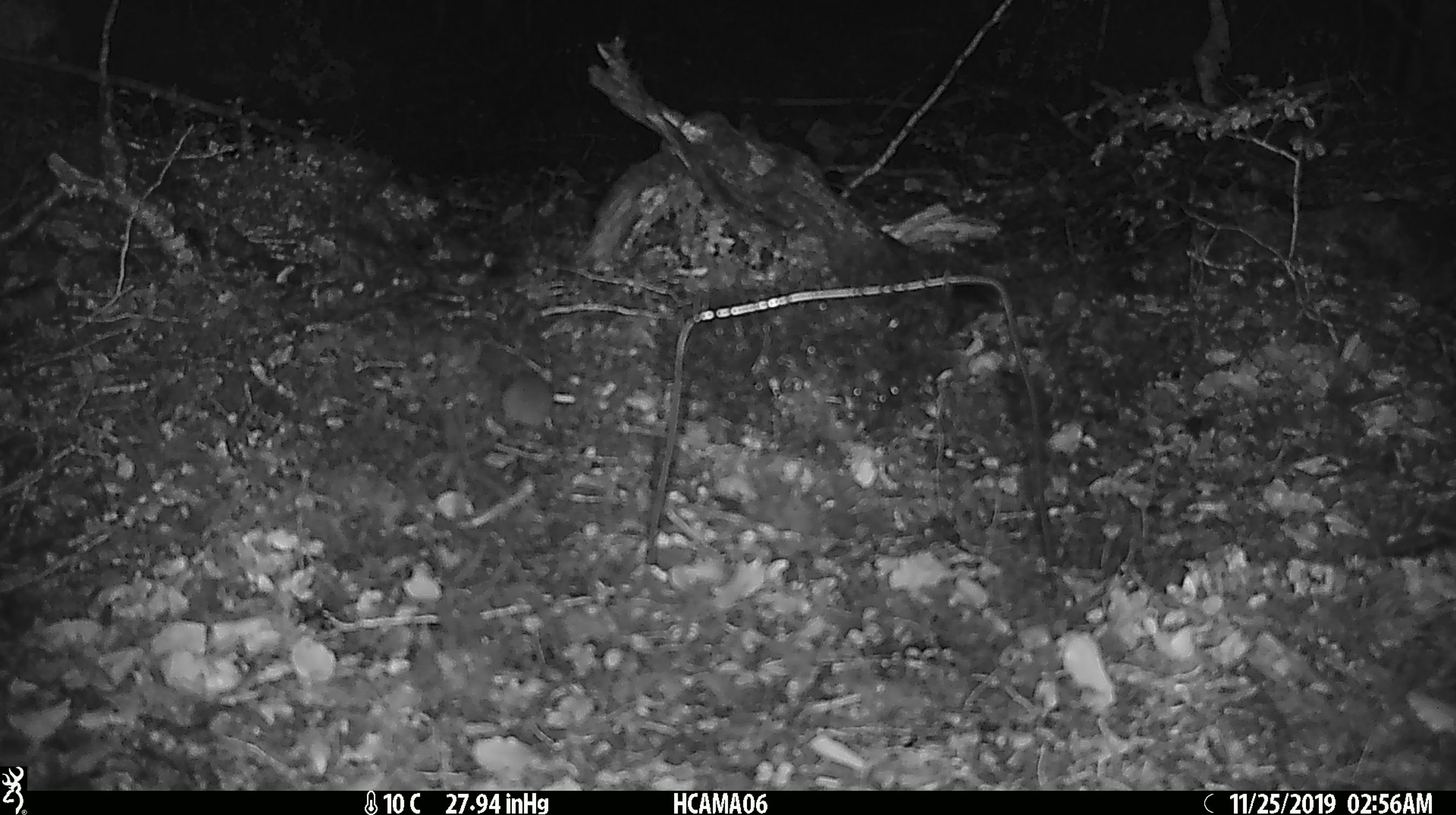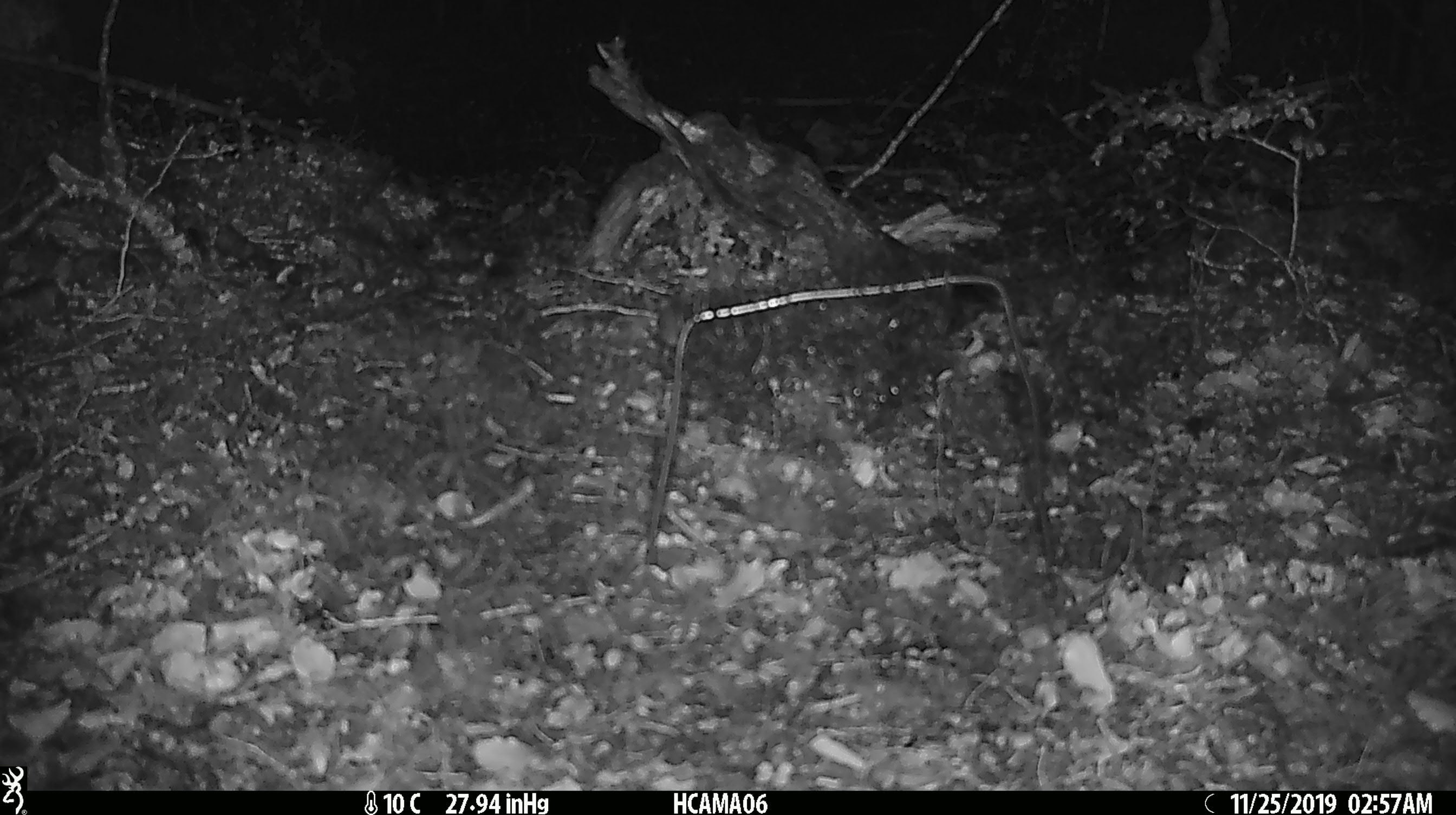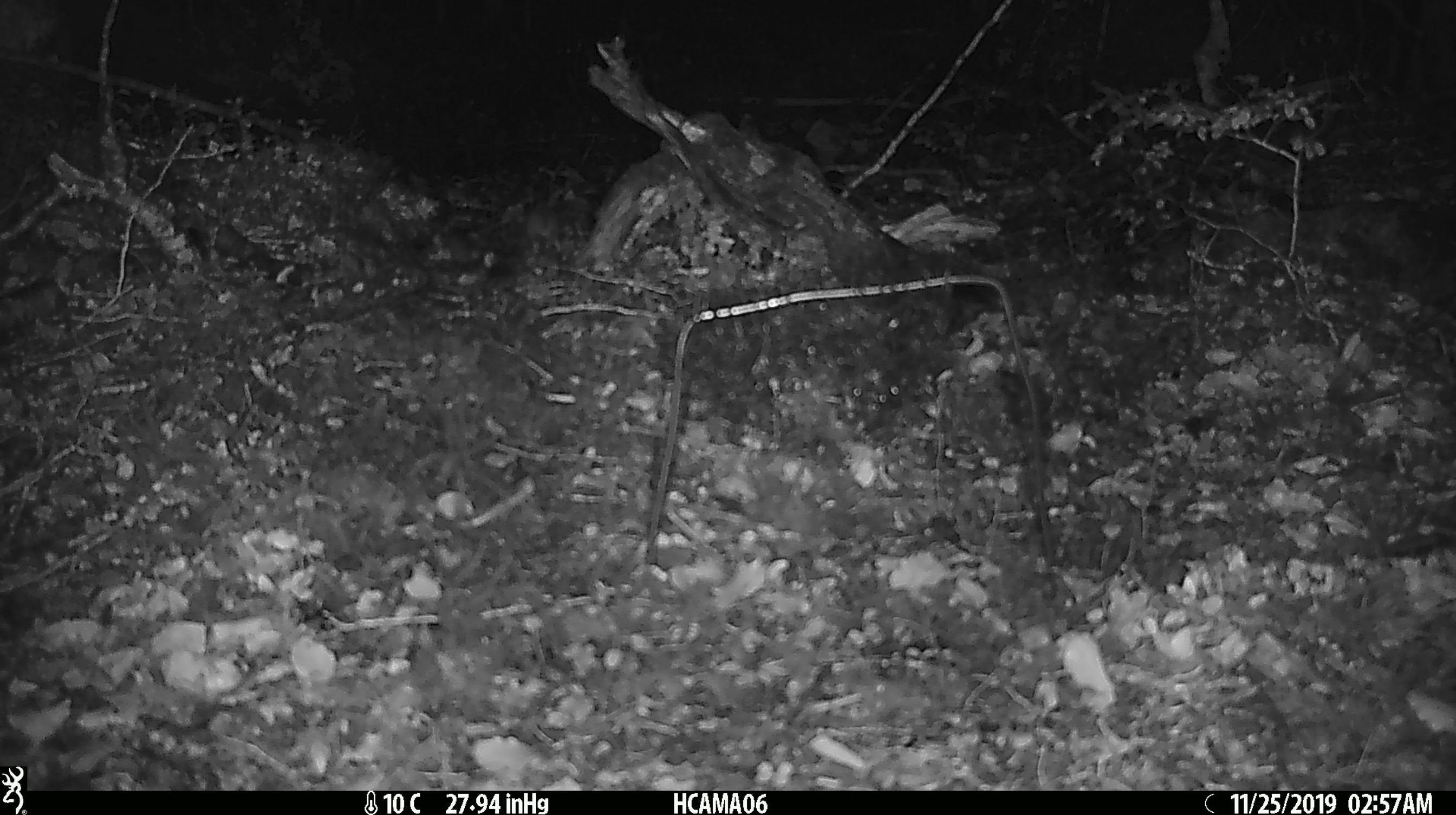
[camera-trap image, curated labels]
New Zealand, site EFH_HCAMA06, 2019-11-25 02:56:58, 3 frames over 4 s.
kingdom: Animalia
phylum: Chordata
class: Mammalia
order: Rodentia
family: Muridae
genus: Mus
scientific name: Mus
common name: mouse